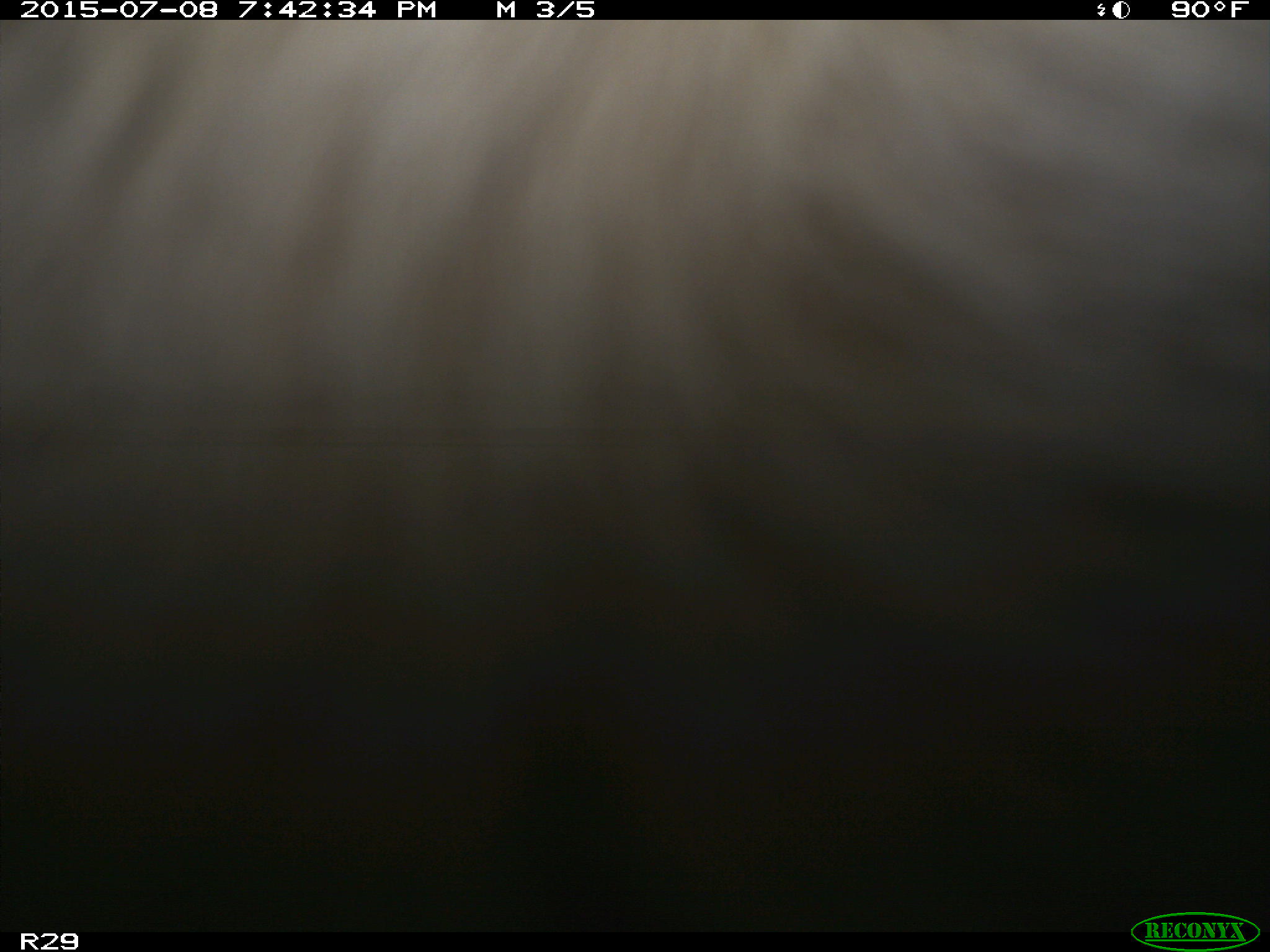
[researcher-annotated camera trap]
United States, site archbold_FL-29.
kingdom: Animalia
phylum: Chordata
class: Mammalia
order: Artiodactyla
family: Bovidae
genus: Bos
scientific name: Bos taurus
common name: domestic cow